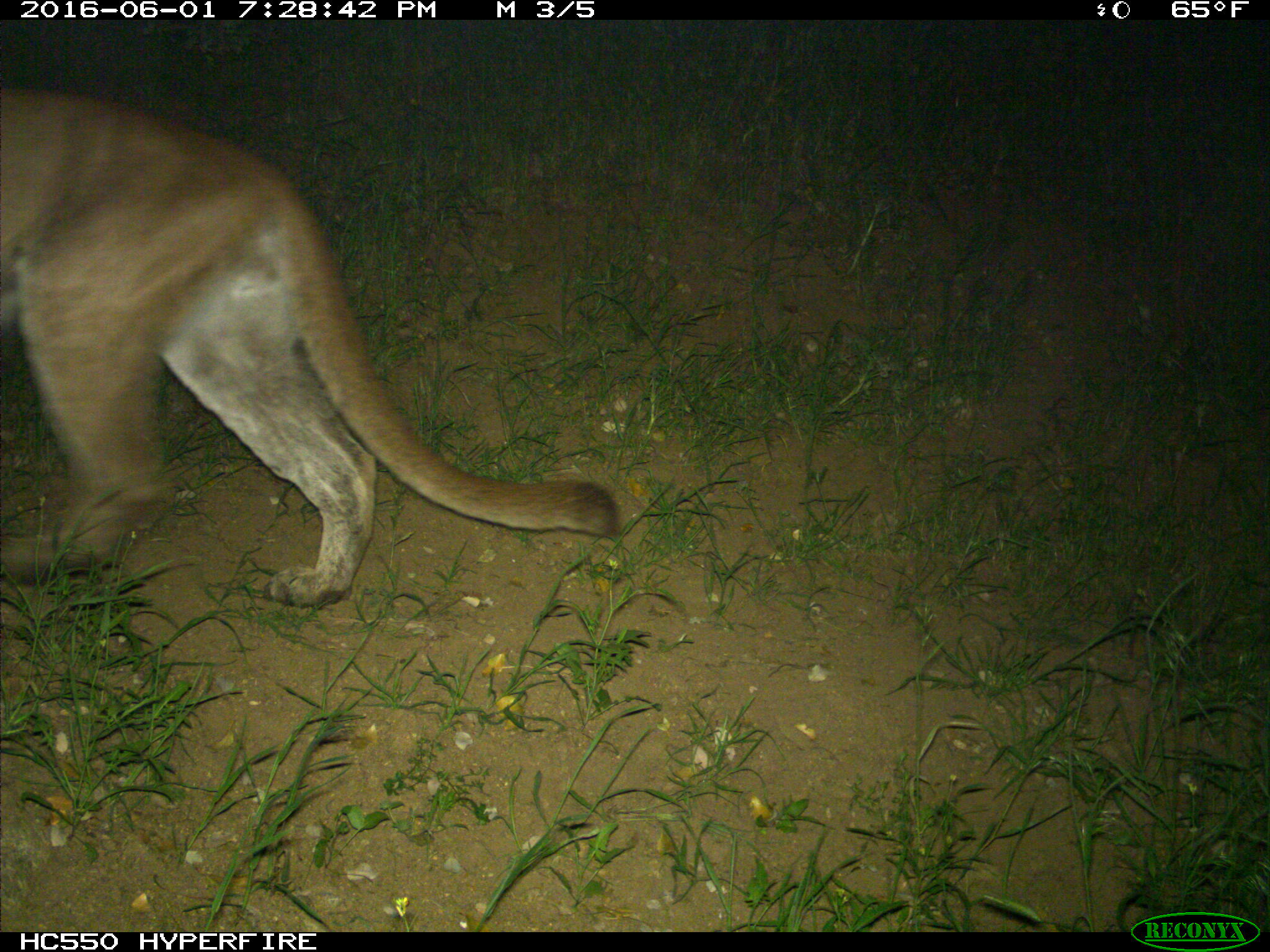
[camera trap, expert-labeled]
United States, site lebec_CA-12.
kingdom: Animalia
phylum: Chordata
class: Mammalia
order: Carnivora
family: Felidae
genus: Puma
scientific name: Puma concolor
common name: mountain lion